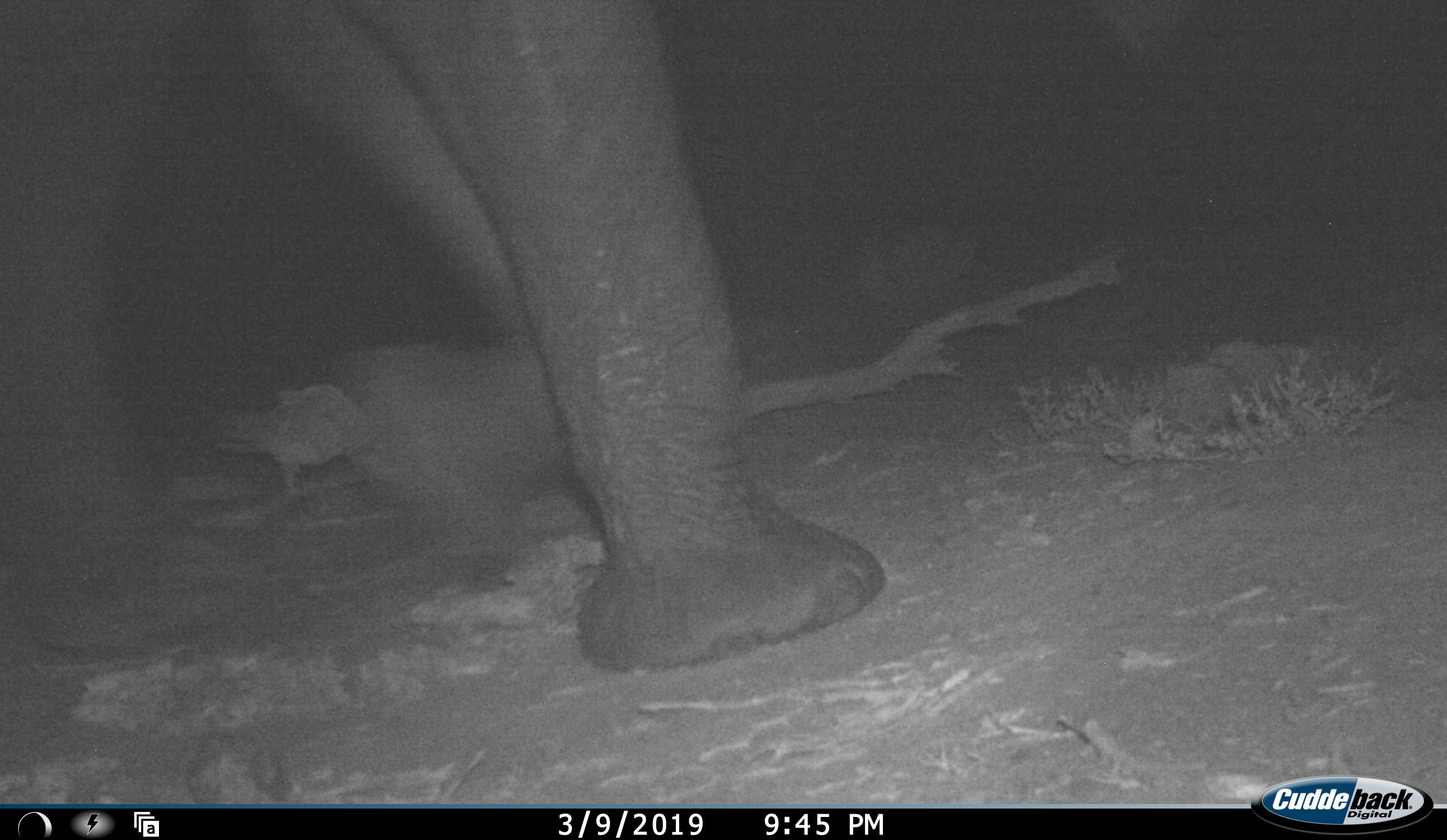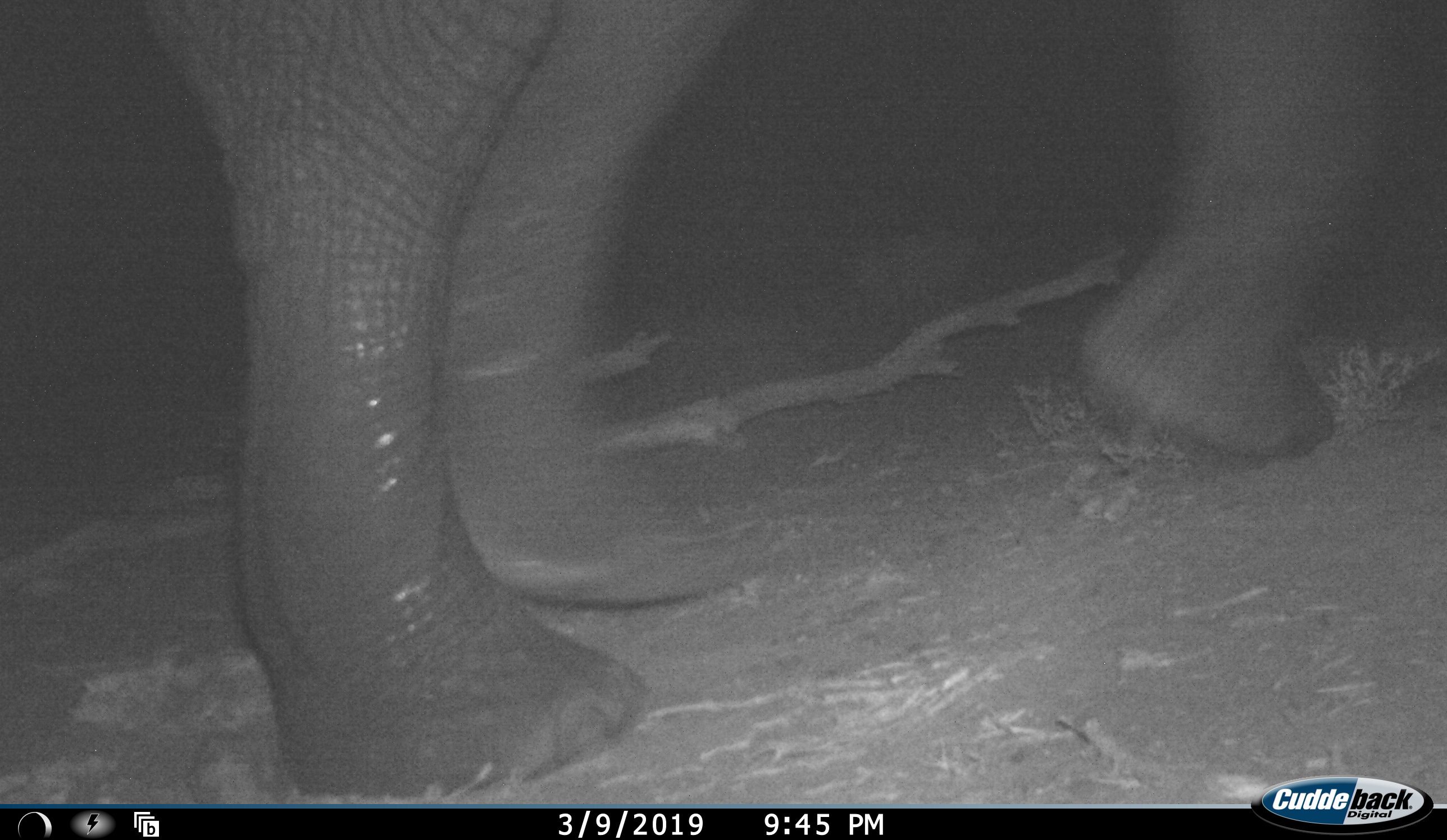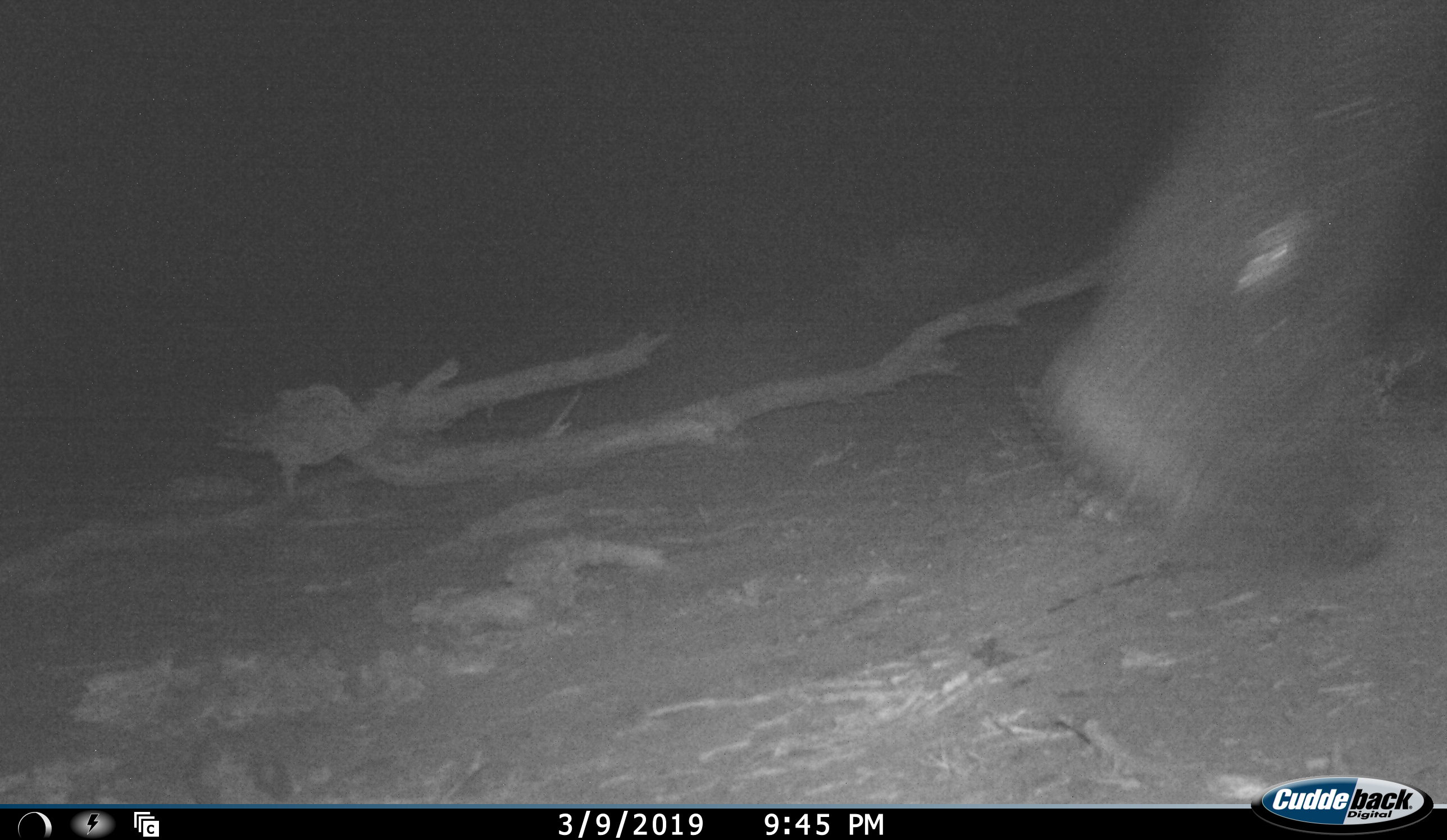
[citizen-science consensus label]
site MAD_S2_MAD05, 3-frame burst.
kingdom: Animalia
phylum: Chordata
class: Mammalia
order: Proboscidea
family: Elephantidae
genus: Loxodonta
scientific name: Loxodonta africana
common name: african bush elephant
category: elephant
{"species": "elephant (african bush elephant) (Loxodonta africana)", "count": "1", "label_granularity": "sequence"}